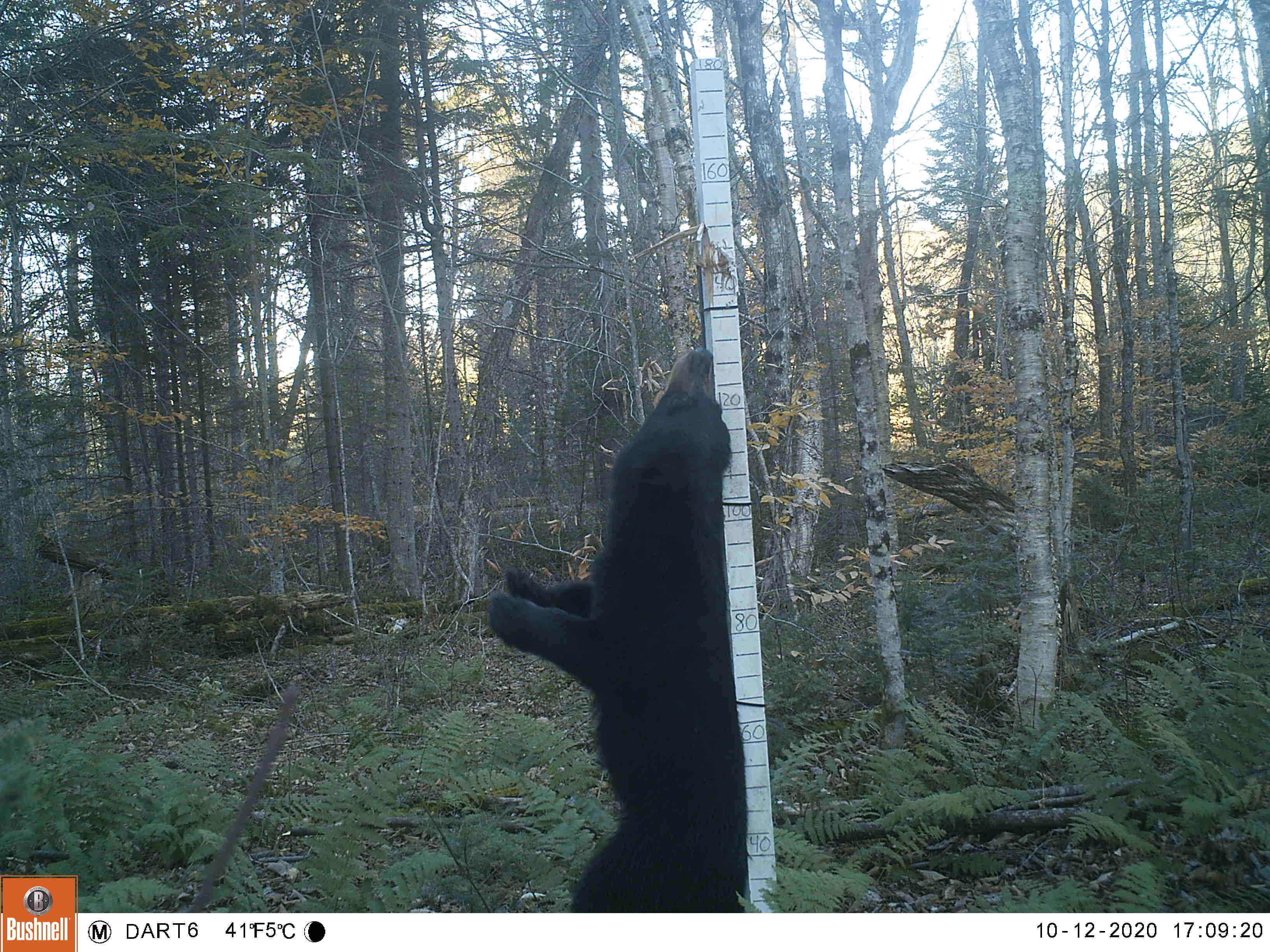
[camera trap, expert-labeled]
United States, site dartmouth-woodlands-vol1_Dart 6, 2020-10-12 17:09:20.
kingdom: Animalia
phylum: Chordata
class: Mammalia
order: Carnivora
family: Ursidae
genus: Ursus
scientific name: Ursus americanus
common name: black bear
Black bear (Ursus americanus).